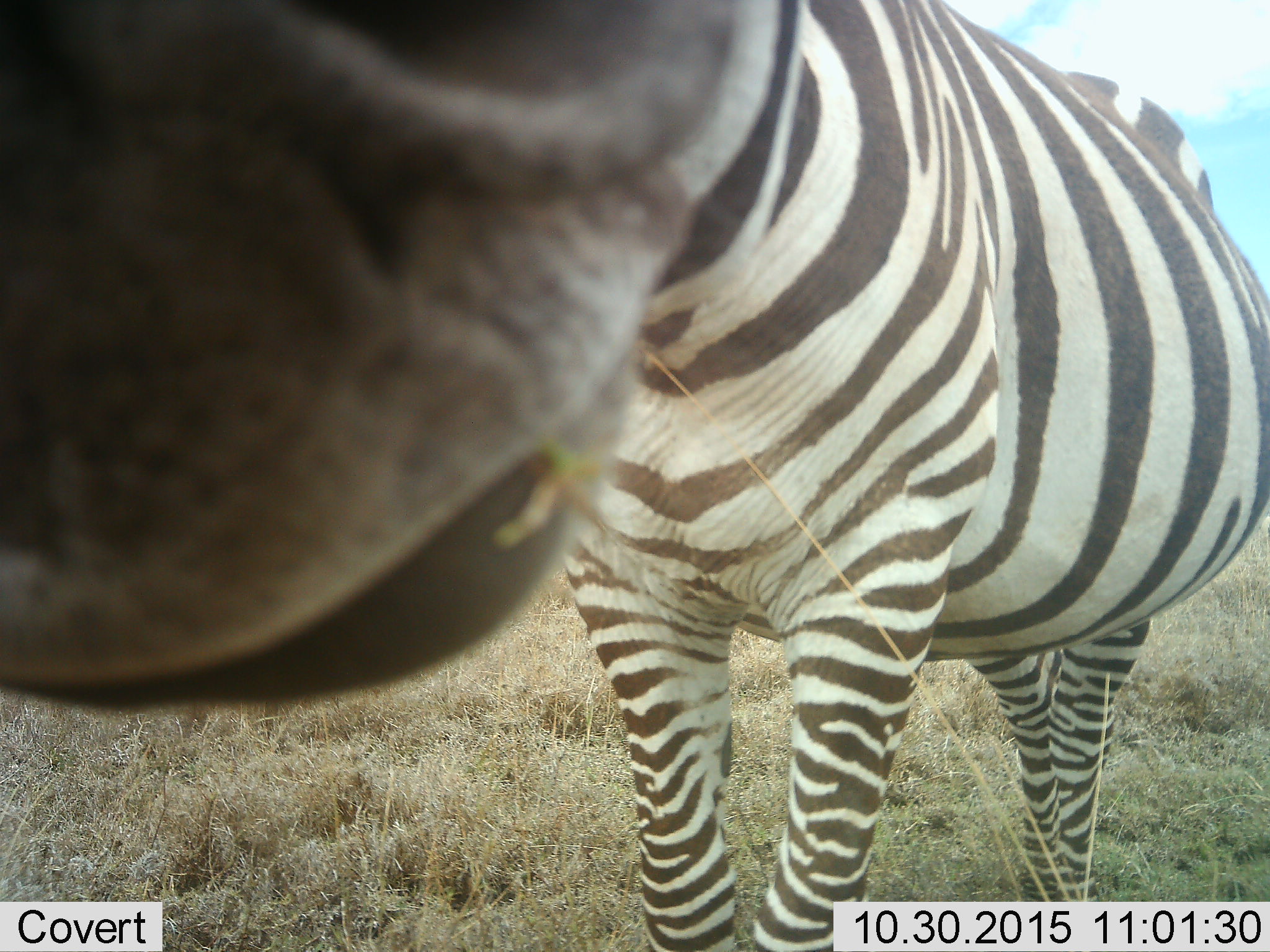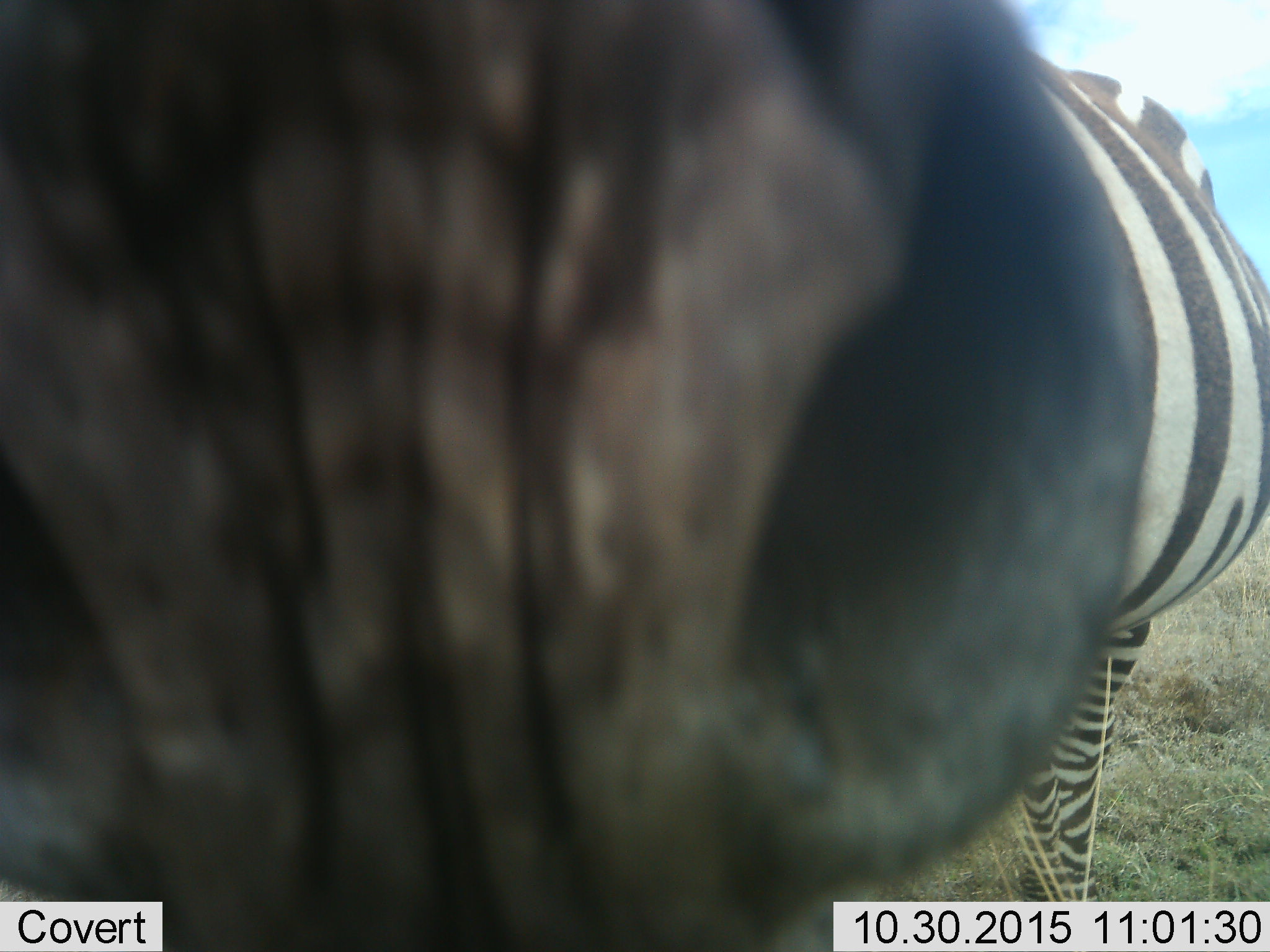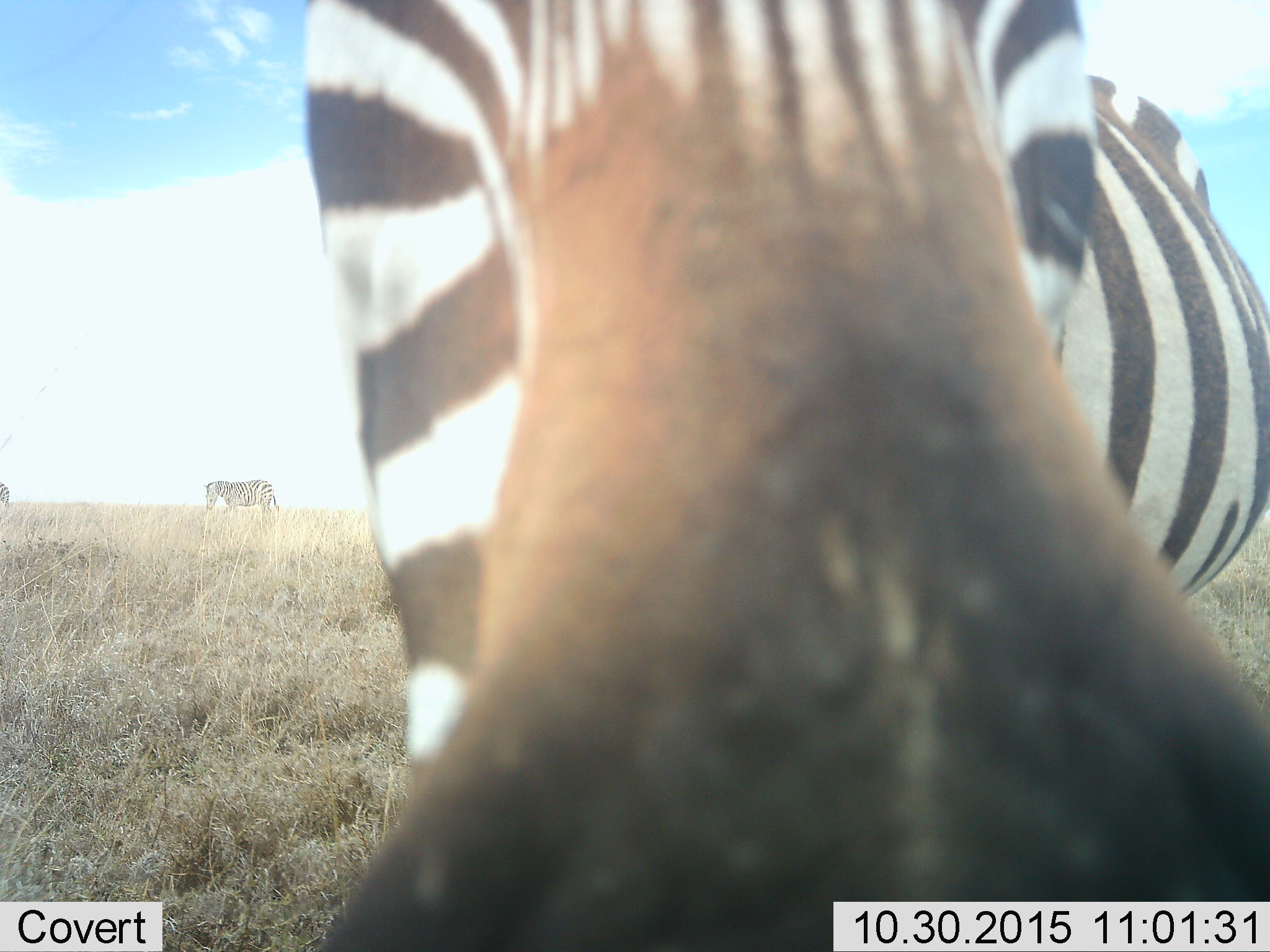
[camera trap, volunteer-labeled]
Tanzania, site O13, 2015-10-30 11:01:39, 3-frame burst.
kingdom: Animalia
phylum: Chordata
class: Mammalia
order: Perissodactyla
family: Equidae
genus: Equus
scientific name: Equus quagga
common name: plains zebra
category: zebra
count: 3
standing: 70%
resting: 0%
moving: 30%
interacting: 10%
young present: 0%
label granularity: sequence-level